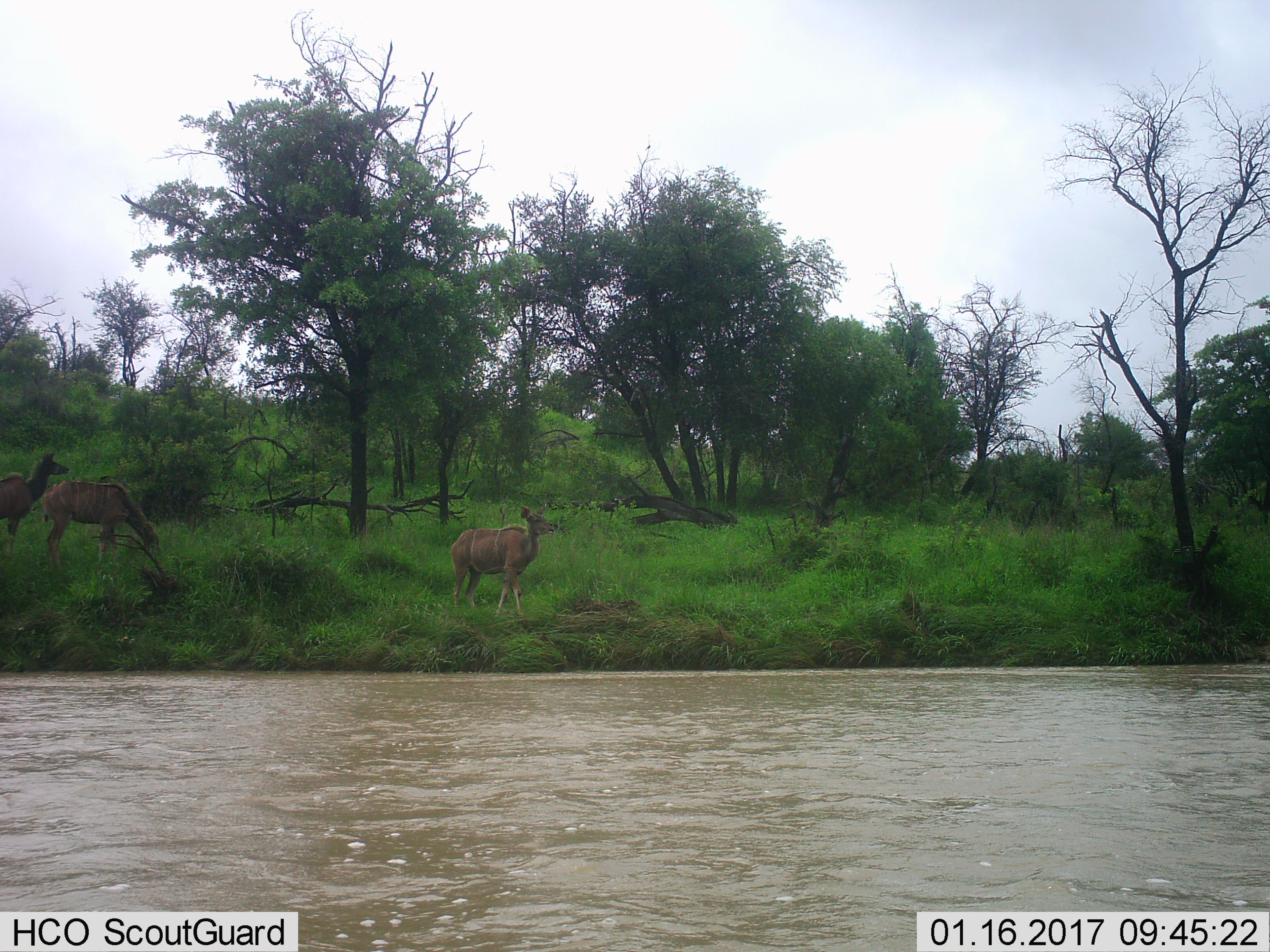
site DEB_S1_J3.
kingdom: Animalia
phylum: Chordata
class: Mammalia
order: Artiodactyla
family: Bovidae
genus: Tragelaphus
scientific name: Tragelaphus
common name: kudu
Kudu (Tragelaphus), count 3. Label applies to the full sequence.